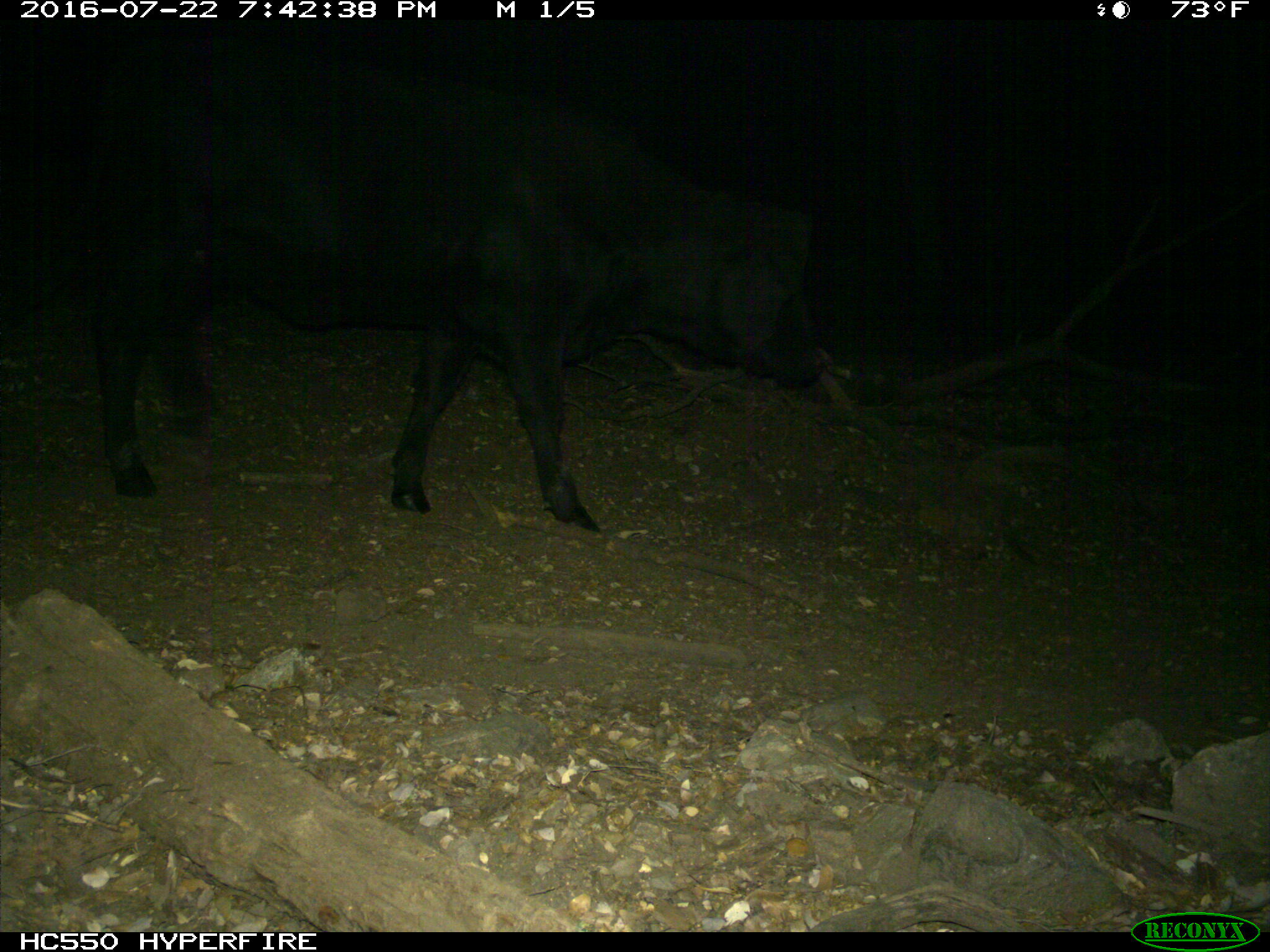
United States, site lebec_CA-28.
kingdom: Animalia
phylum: Chordata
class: Mammalia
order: Artiodactyla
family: Bovidae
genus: Bos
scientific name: Bos taurus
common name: domestic cow